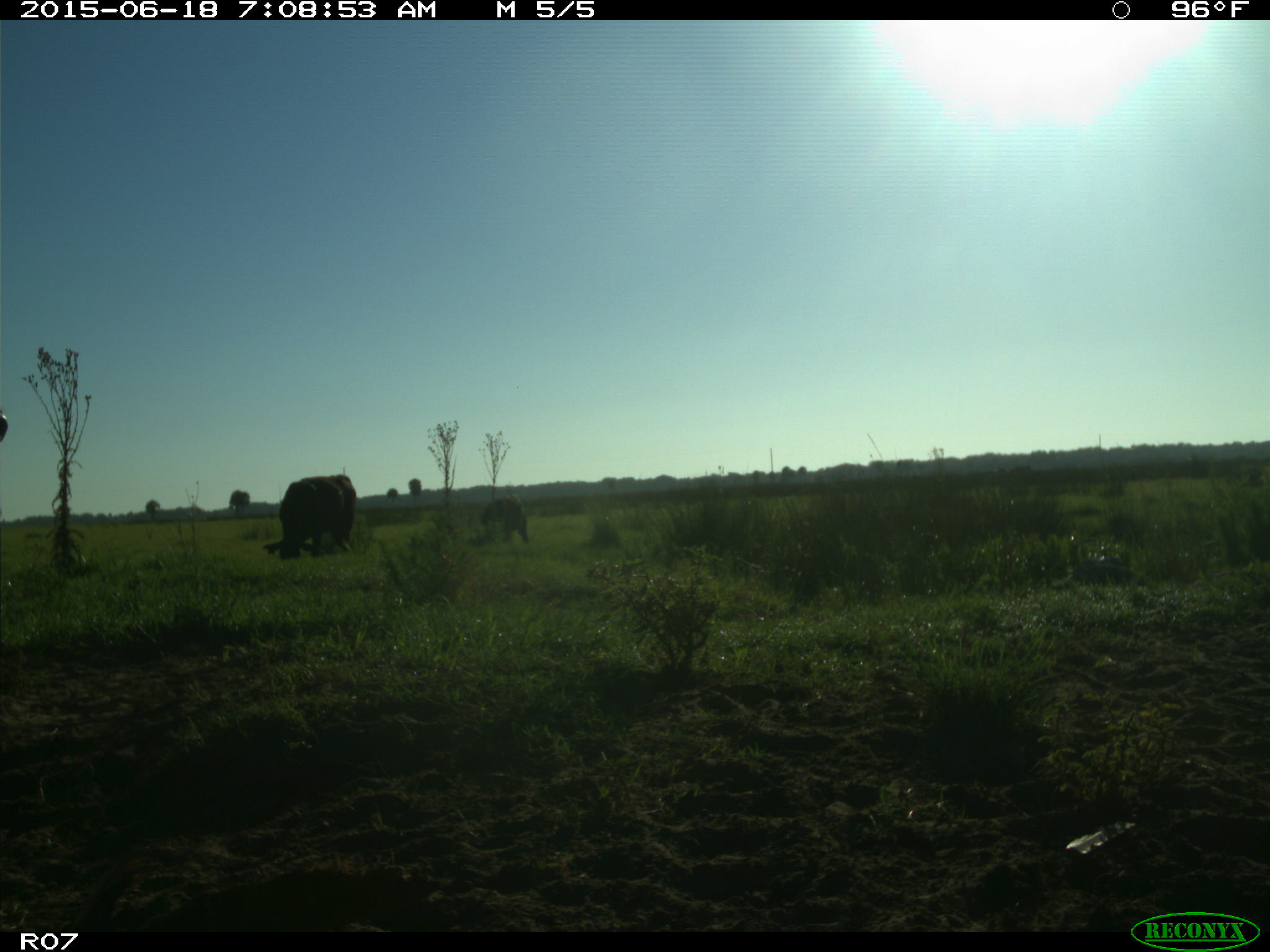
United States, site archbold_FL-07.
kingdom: Animalia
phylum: Chordata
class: Mammalia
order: Artiodactyla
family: Bovidae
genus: Bos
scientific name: Bos taurus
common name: domestic cow